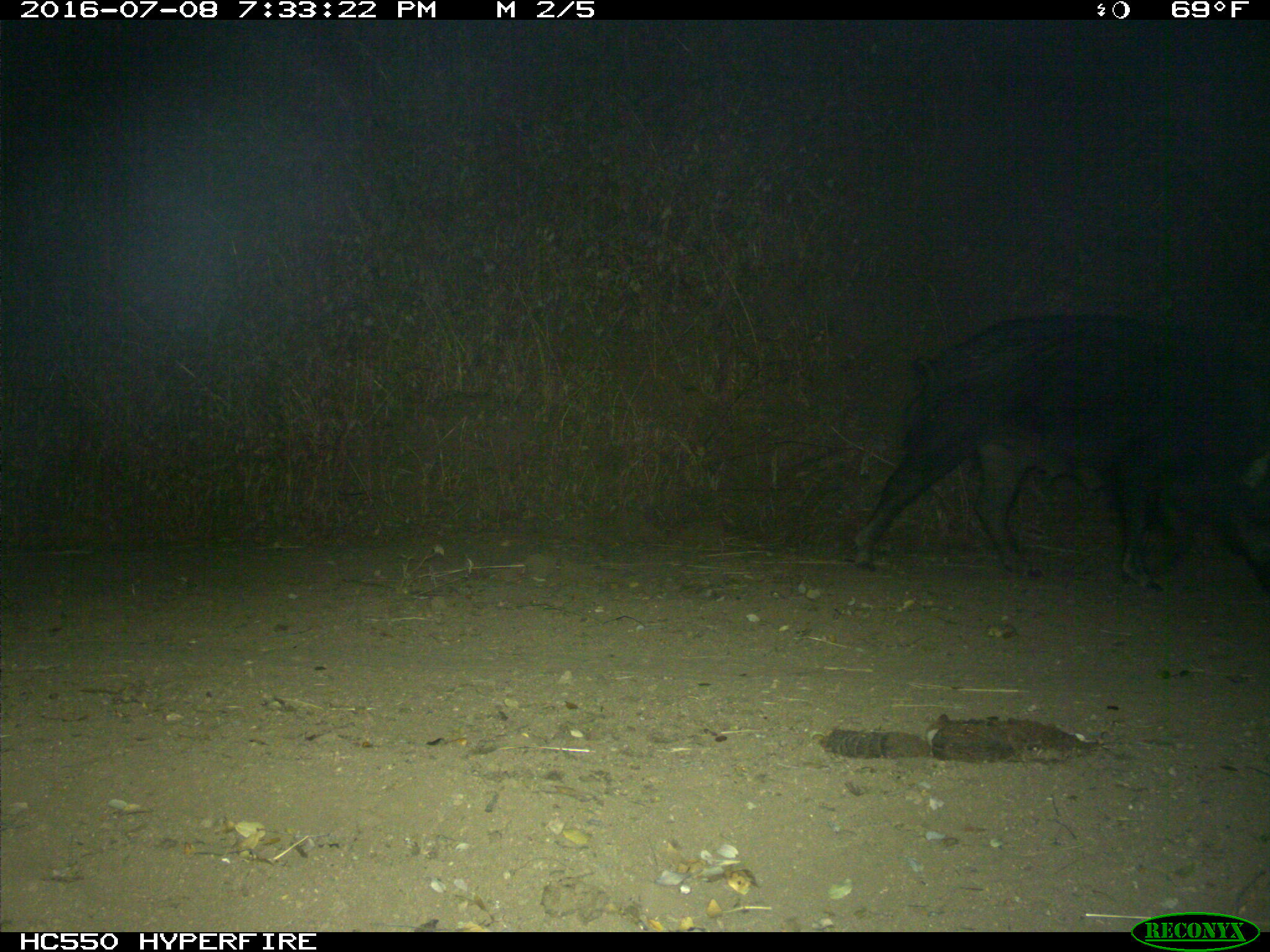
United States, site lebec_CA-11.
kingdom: Animalia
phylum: Chordata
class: Mammalia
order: Artiodactyla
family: Suidae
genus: Sus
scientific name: Sus scrofa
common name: wild boar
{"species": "Sus scrofa (wild boar)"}